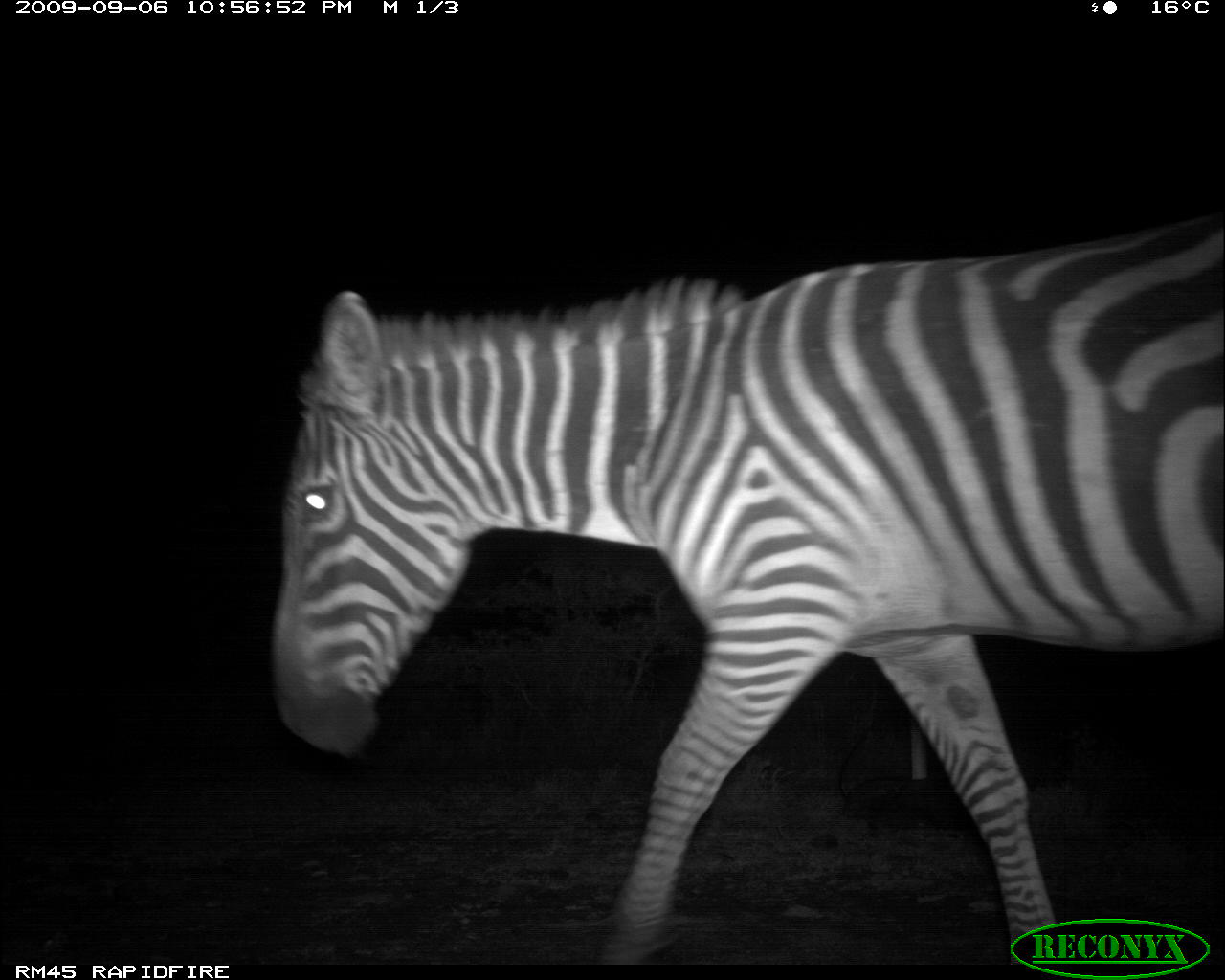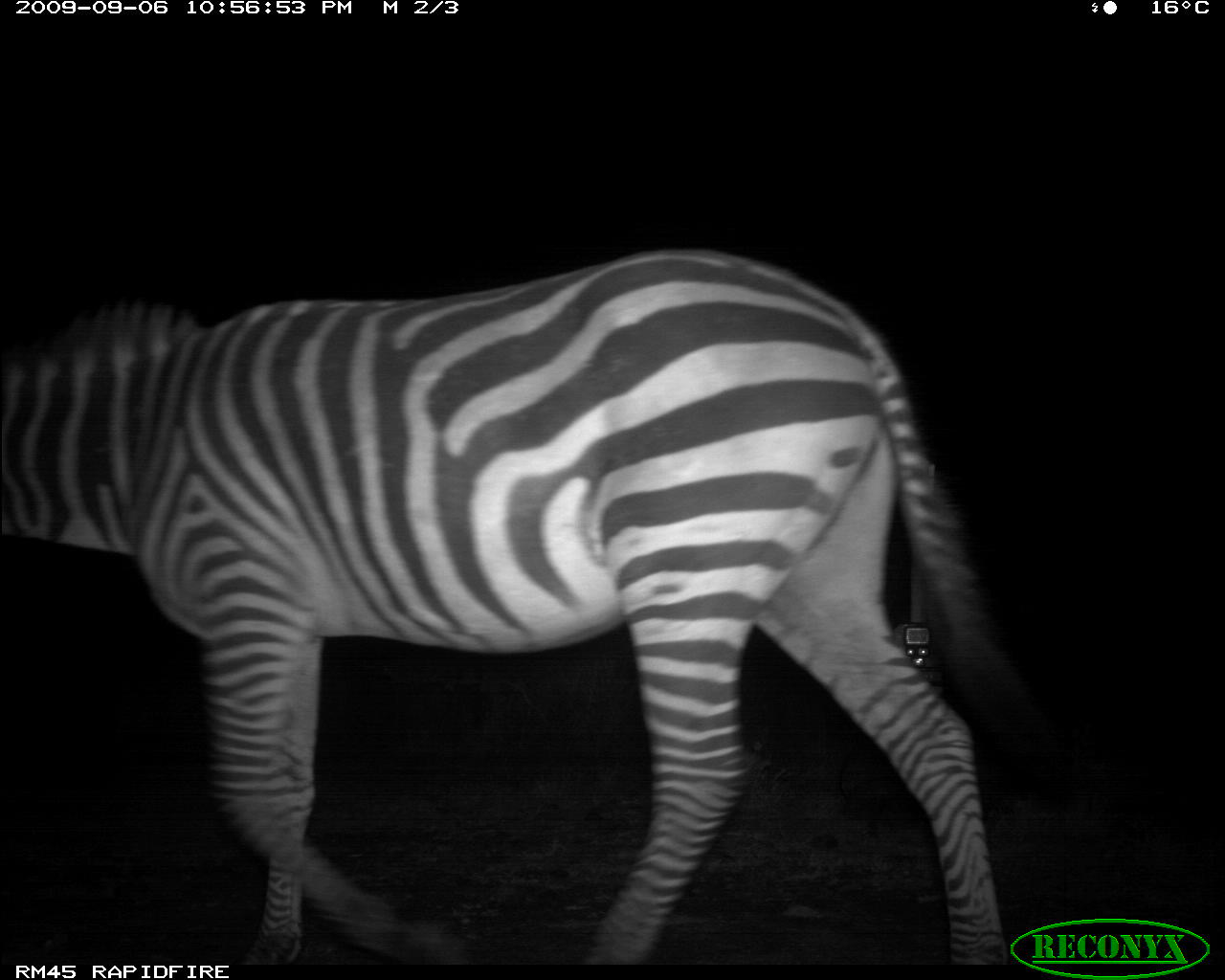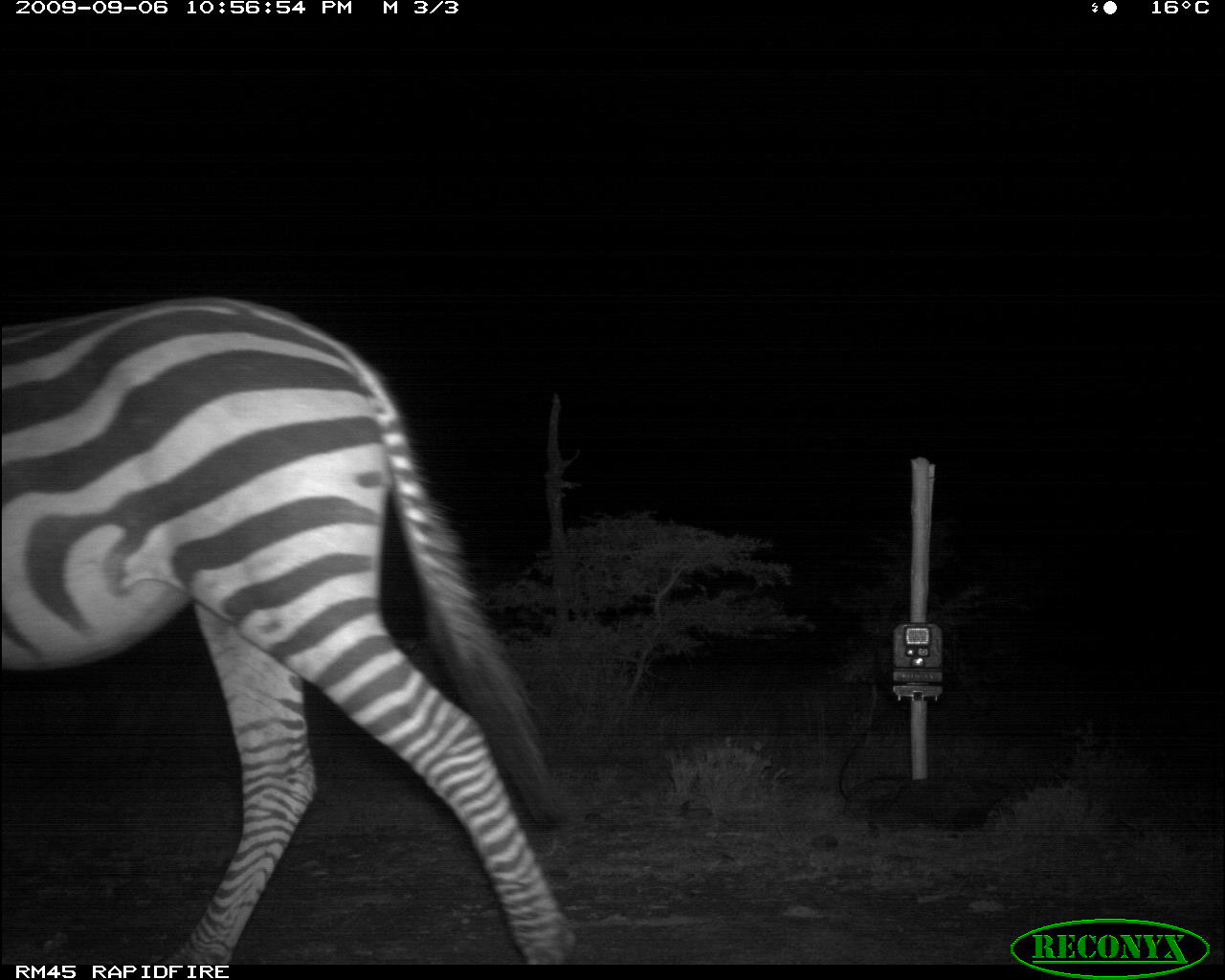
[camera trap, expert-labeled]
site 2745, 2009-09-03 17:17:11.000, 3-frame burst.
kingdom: Animalia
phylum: Chordata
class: Mammalia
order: Artiodactyla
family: Bovidae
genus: Nanger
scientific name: Nanger granti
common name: grant's gazelle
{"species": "Nanger granti (grant's gazelle)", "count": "3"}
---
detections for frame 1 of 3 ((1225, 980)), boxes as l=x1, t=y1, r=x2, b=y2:
nanger granti: l=267, t=203, r=1225, b=963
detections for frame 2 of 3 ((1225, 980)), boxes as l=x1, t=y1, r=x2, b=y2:
nanger granti: l=0, t=245, r=1052, b=960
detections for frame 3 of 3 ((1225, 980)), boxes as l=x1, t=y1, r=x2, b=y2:
nanger granti: l=0, t=292, r=576, b=960